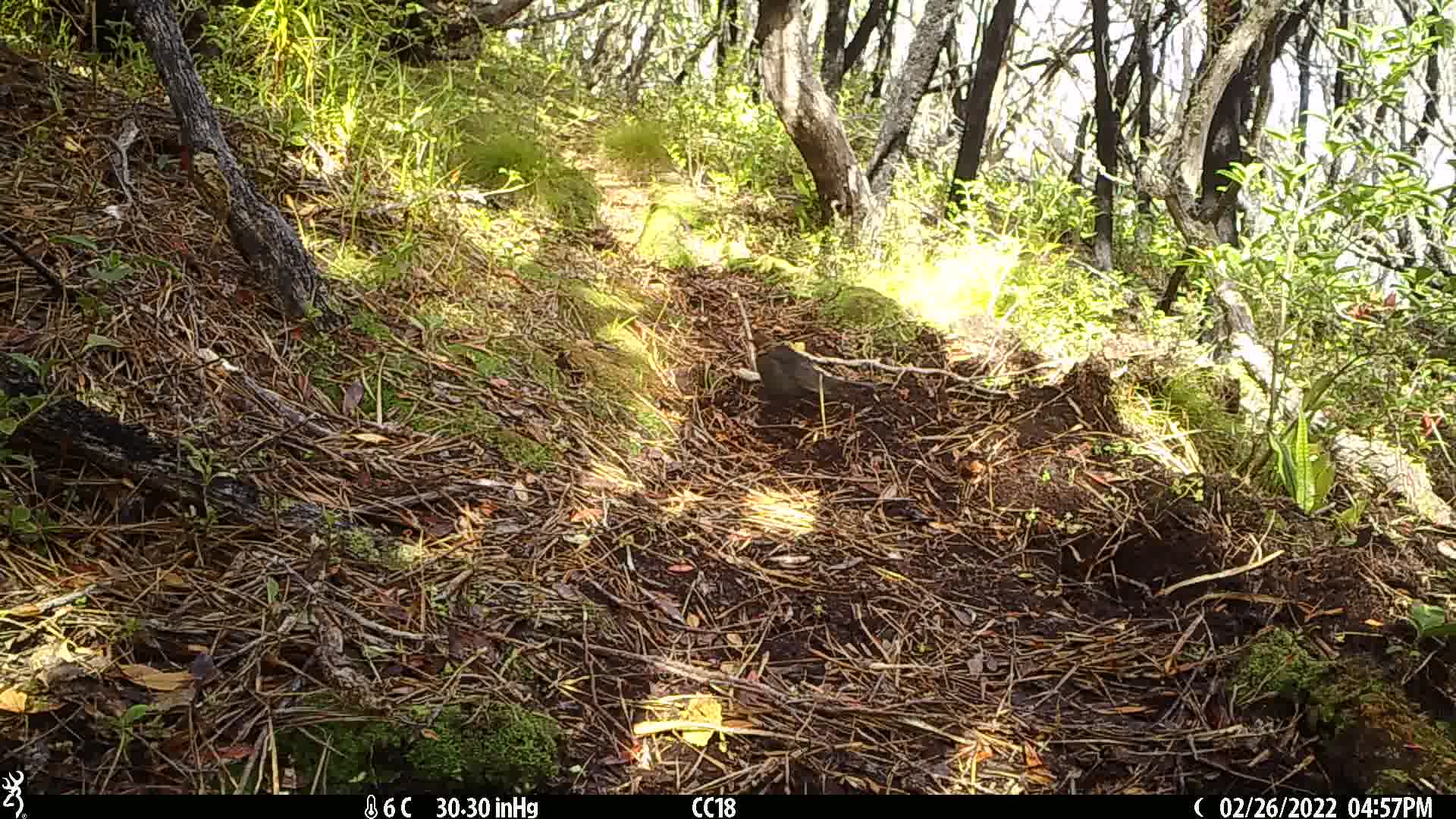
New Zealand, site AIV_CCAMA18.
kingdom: Animalia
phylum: Chordata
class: Aves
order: Passeriformes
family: Turdidae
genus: Turdus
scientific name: Turdus merula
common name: eurasian blackbird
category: blackbird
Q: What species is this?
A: Blackbird (eurasian blackbird) (Turdus merula).